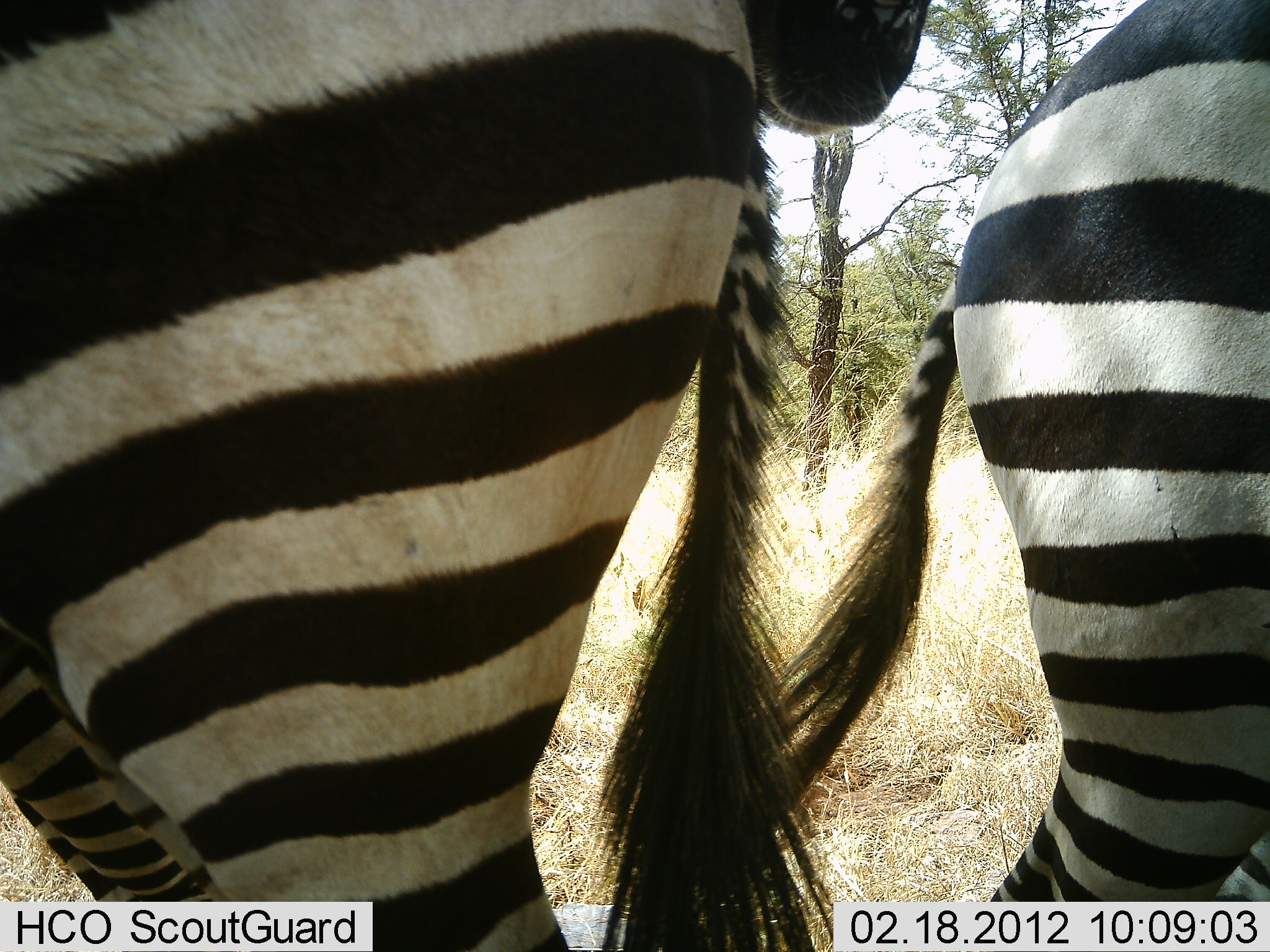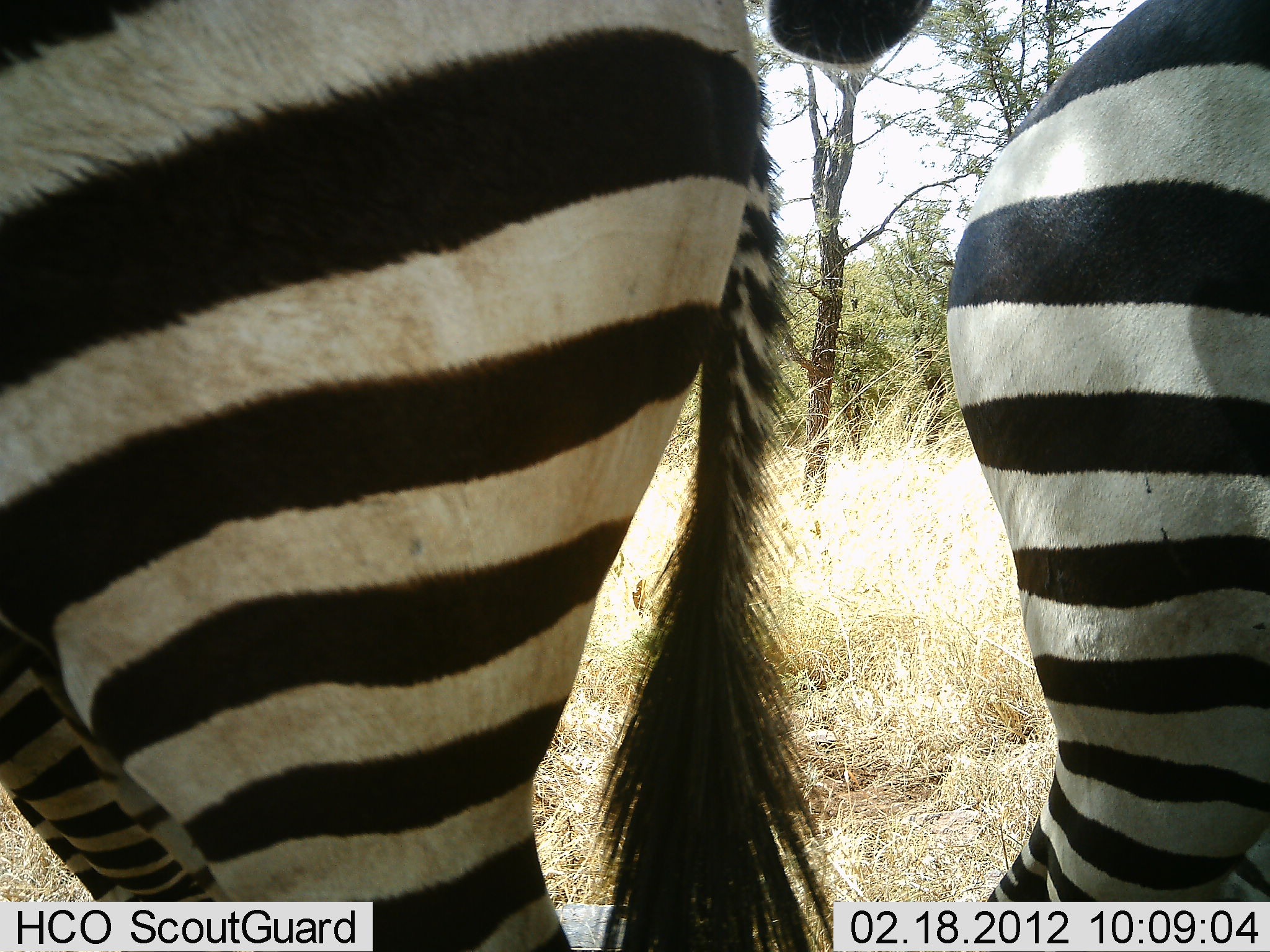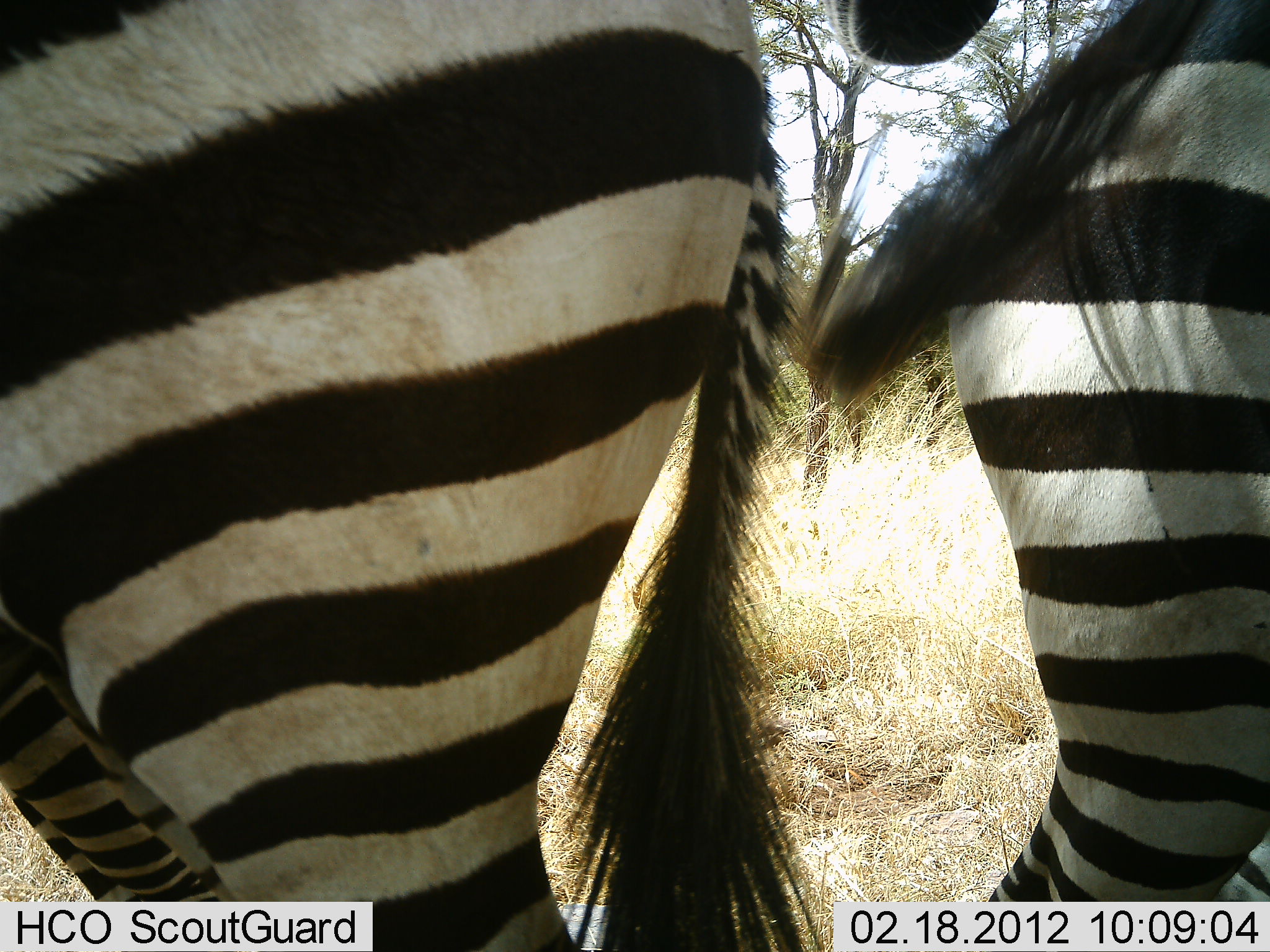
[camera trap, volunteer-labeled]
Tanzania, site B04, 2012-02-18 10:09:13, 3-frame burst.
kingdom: Animalia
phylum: Chordata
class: Mammalia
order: Perissodactyla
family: Equidae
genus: Equus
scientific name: Equus quagga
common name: plains zebra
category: zebra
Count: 3.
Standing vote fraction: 96%.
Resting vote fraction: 4%.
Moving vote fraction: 4%.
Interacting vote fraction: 8%.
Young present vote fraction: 8%.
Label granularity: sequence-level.